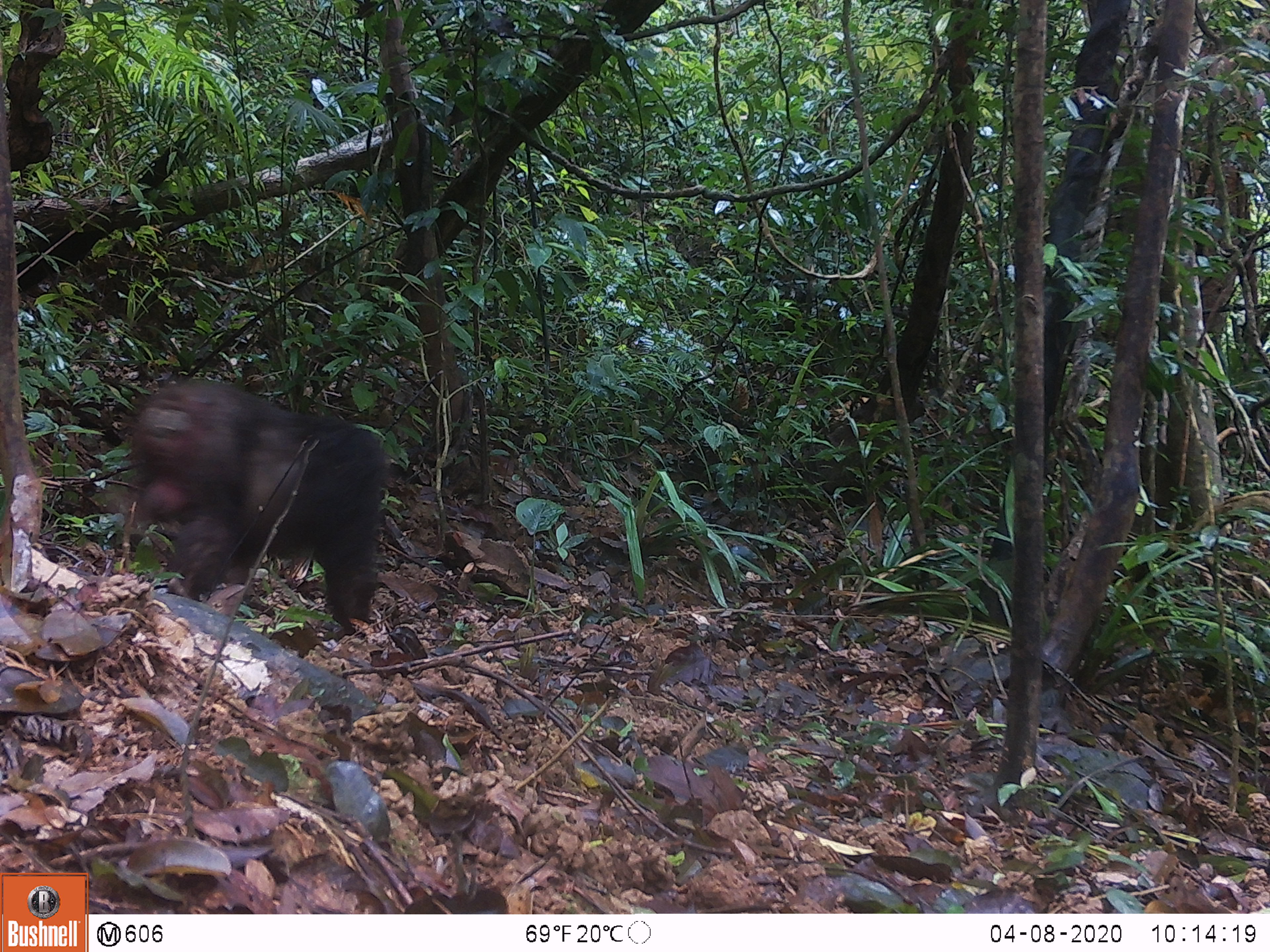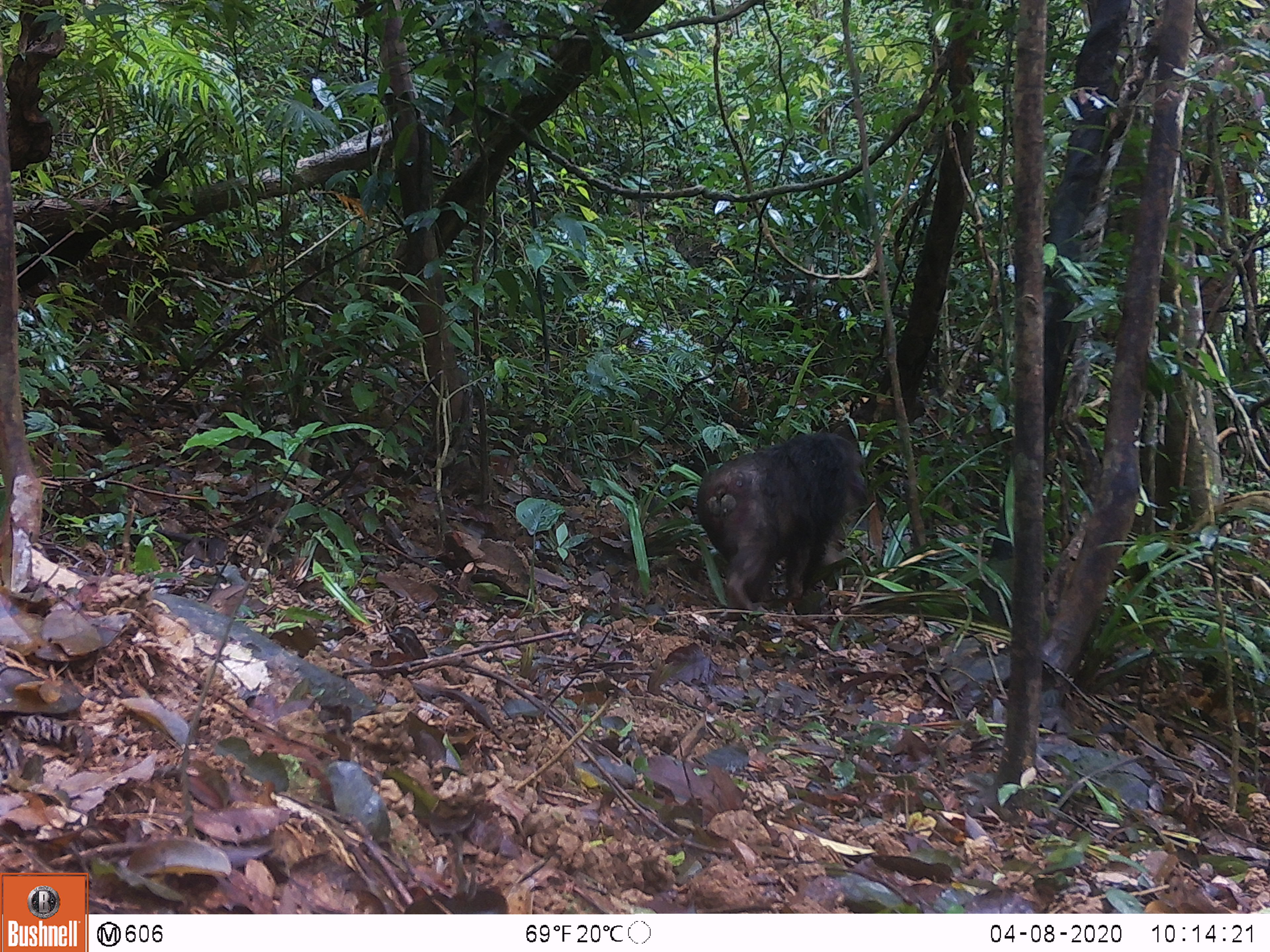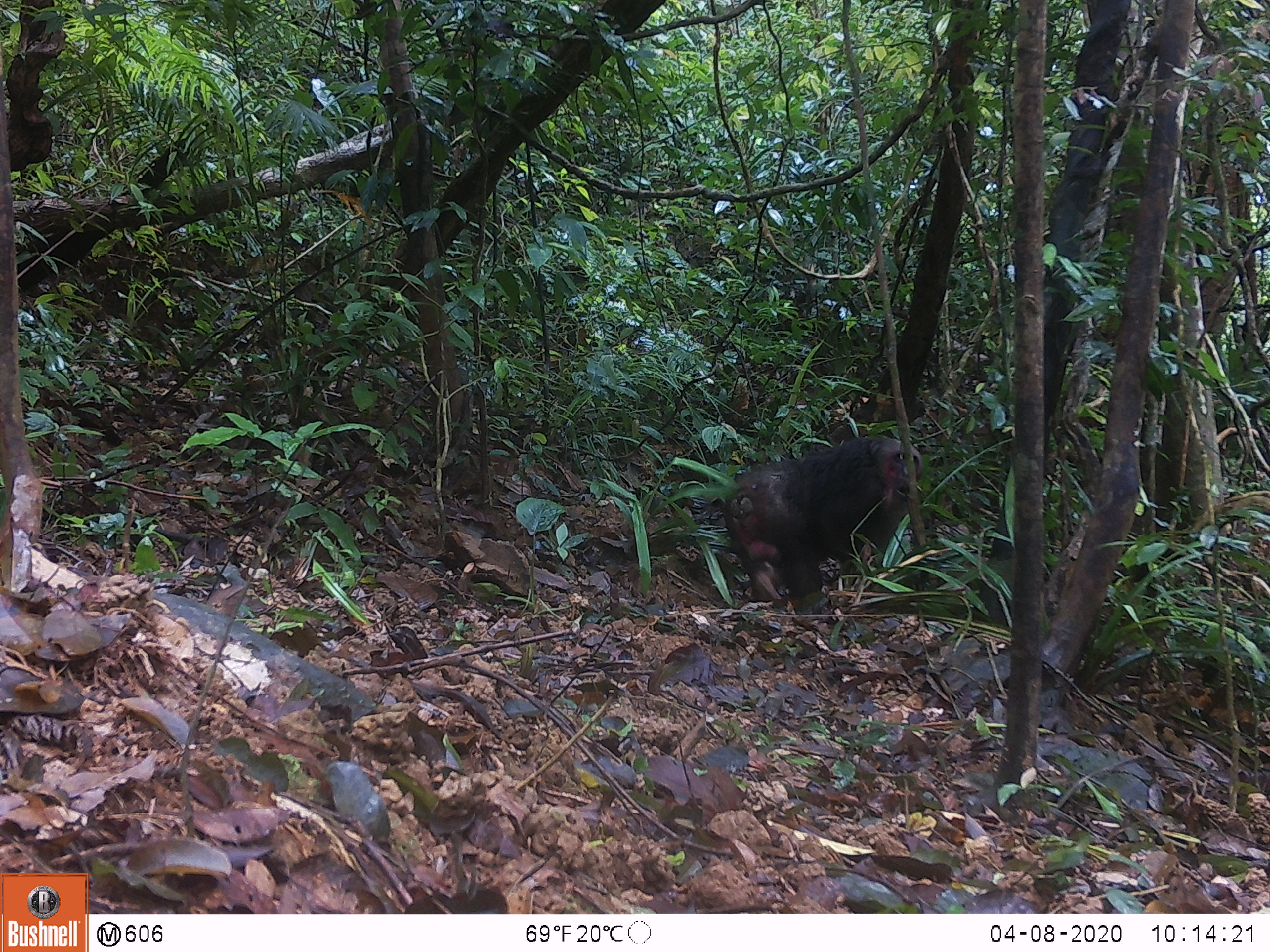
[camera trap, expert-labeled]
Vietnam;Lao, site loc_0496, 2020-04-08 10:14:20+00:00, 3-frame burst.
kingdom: Animalia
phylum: Chordata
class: Mammalia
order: Primates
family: Cercopithecidae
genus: Macaca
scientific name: Macaca arctoides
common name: stump-tailed macaque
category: stump tailed macaque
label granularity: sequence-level